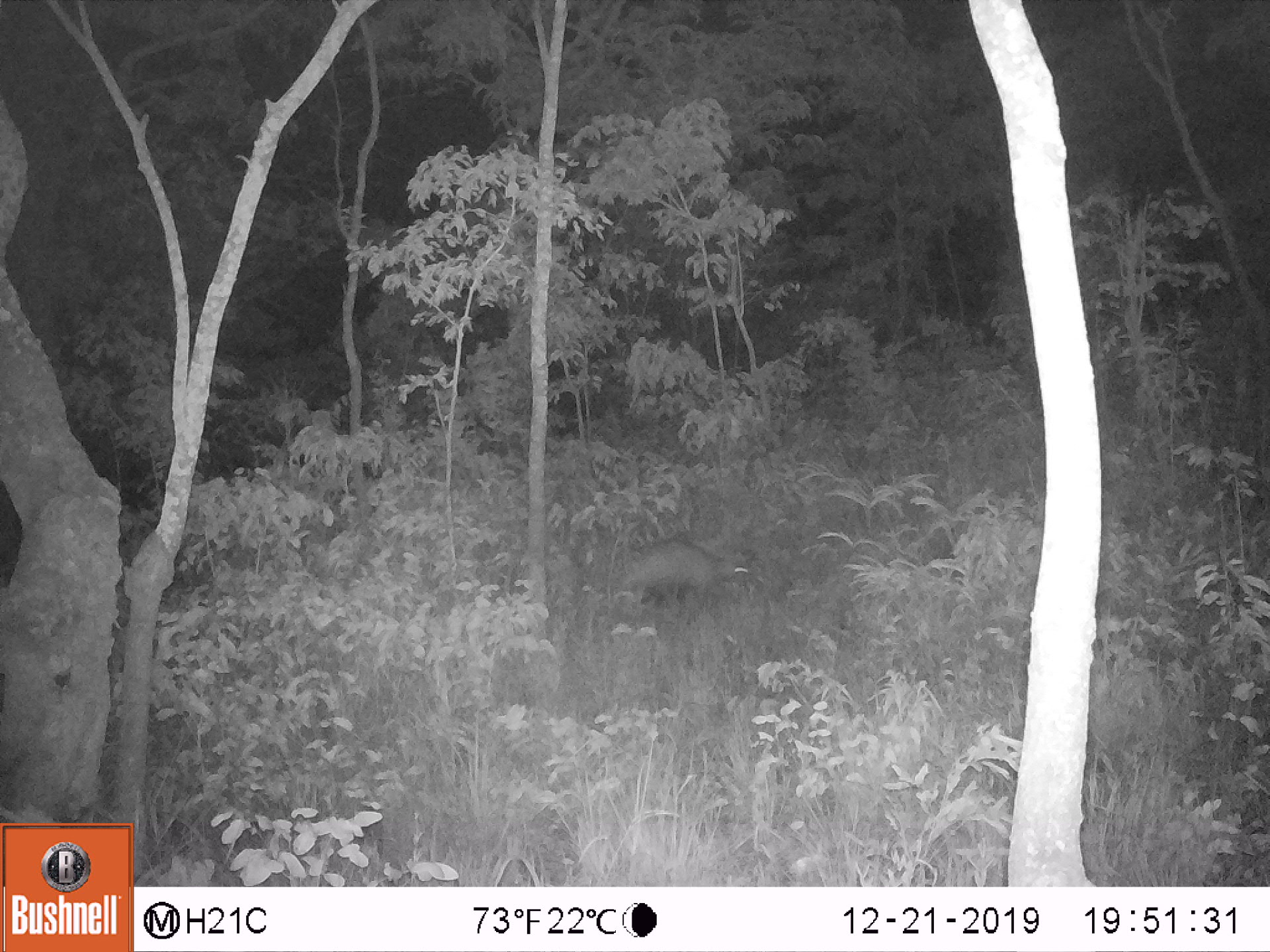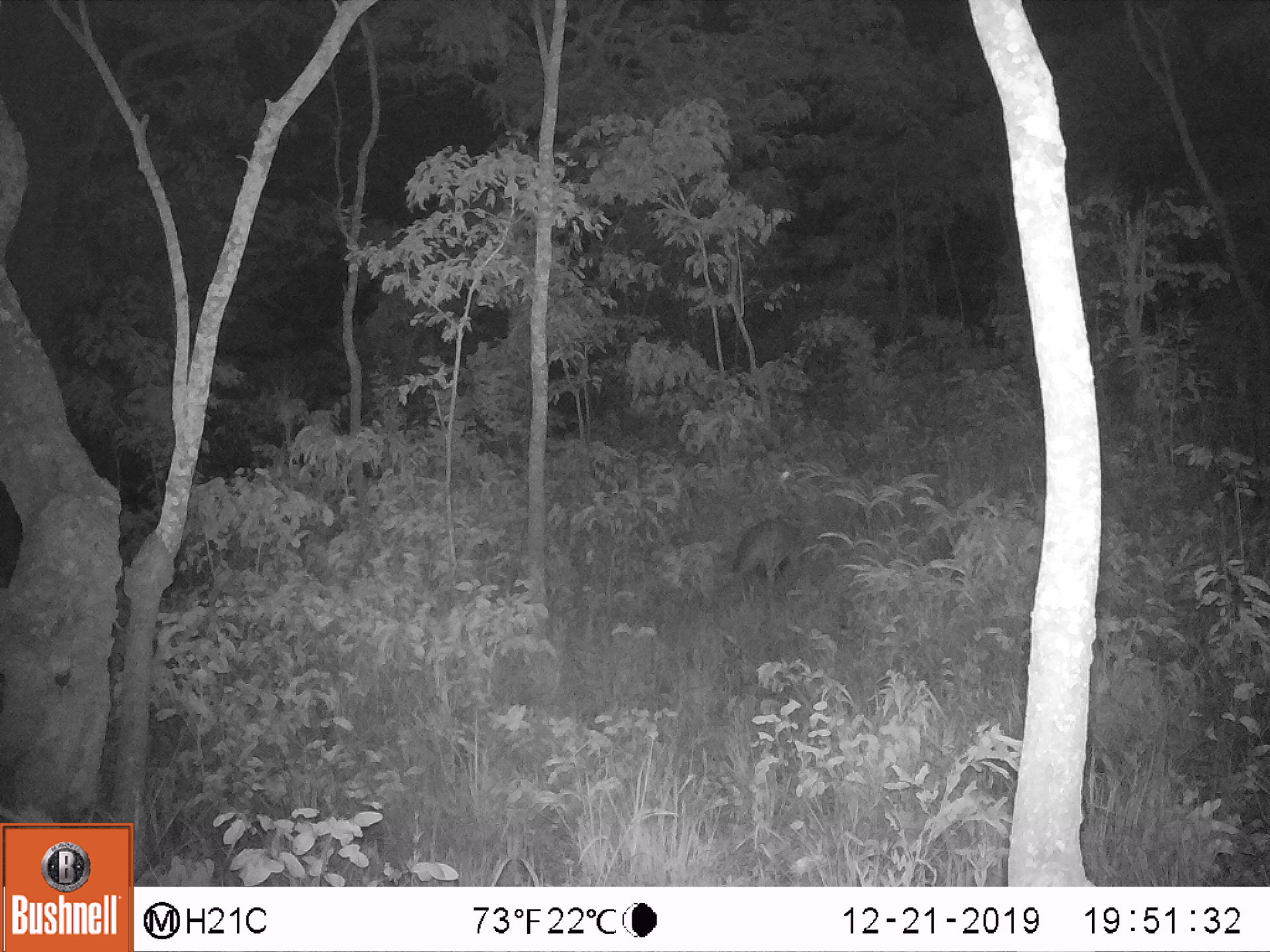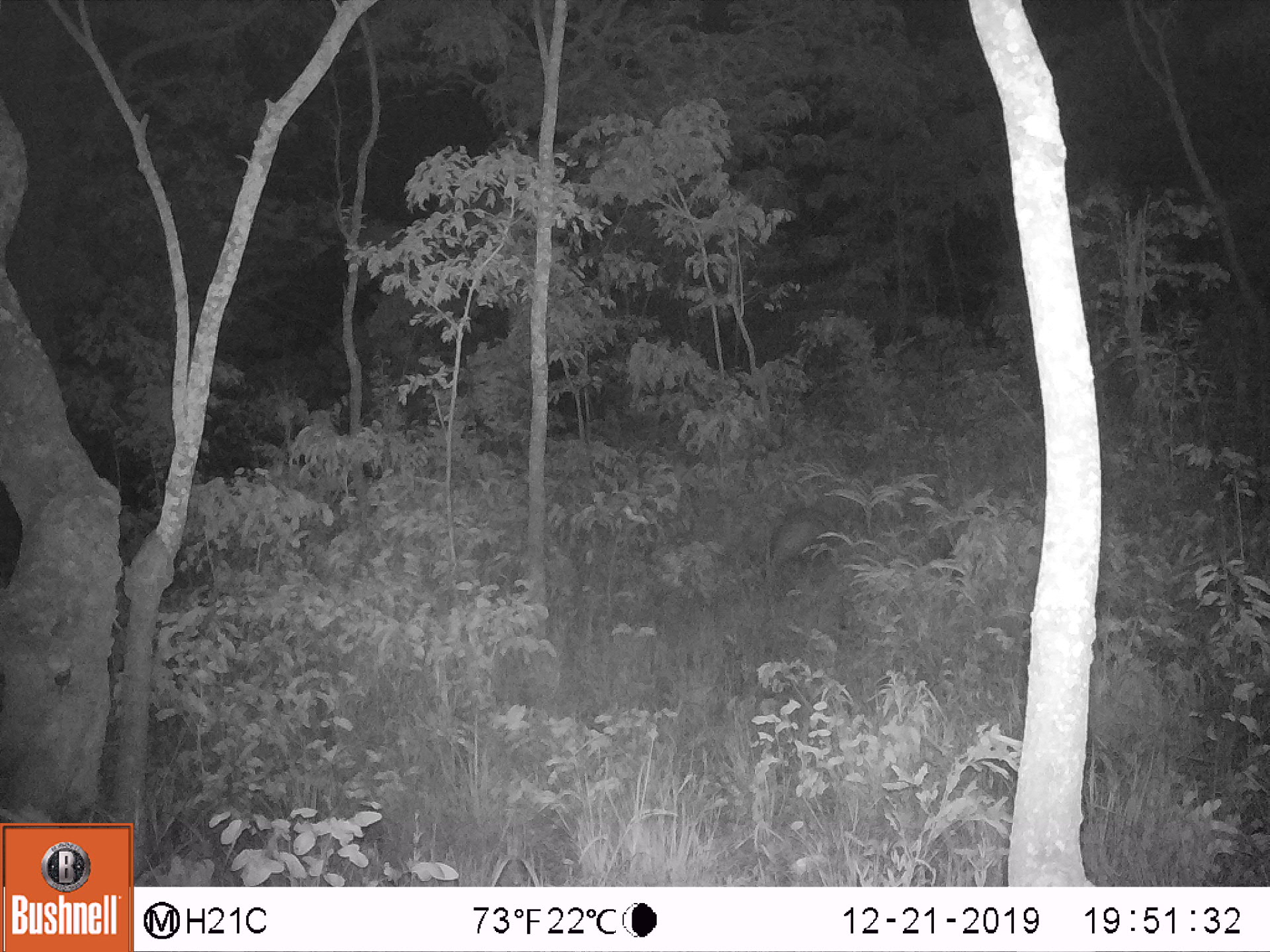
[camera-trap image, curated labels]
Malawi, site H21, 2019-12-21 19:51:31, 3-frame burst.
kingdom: Animalia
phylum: Chordata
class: Mammalia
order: Tubulidentata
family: Orycteropodidae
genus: Orycteropus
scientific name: Orycteropus afer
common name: aardvark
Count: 1.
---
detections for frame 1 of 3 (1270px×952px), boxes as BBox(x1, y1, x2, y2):
aardvark: BBox(609, 522, 754, 613)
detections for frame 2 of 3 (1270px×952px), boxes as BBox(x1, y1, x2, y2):
aardvark: BBox(728, 508, 809, 587)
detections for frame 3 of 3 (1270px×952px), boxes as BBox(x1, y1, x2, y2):
aardvark: BBox(762, 491, 857, 579)